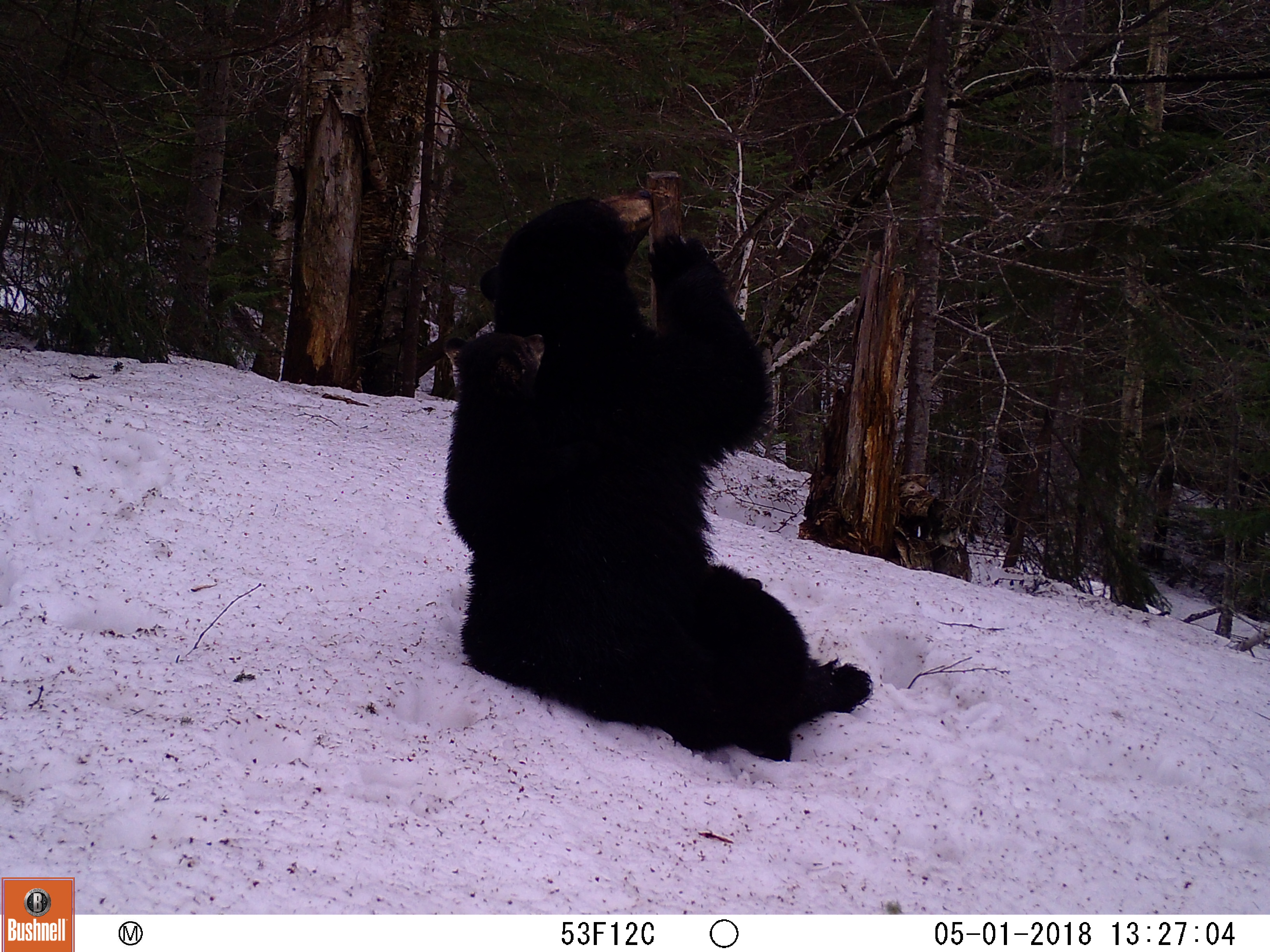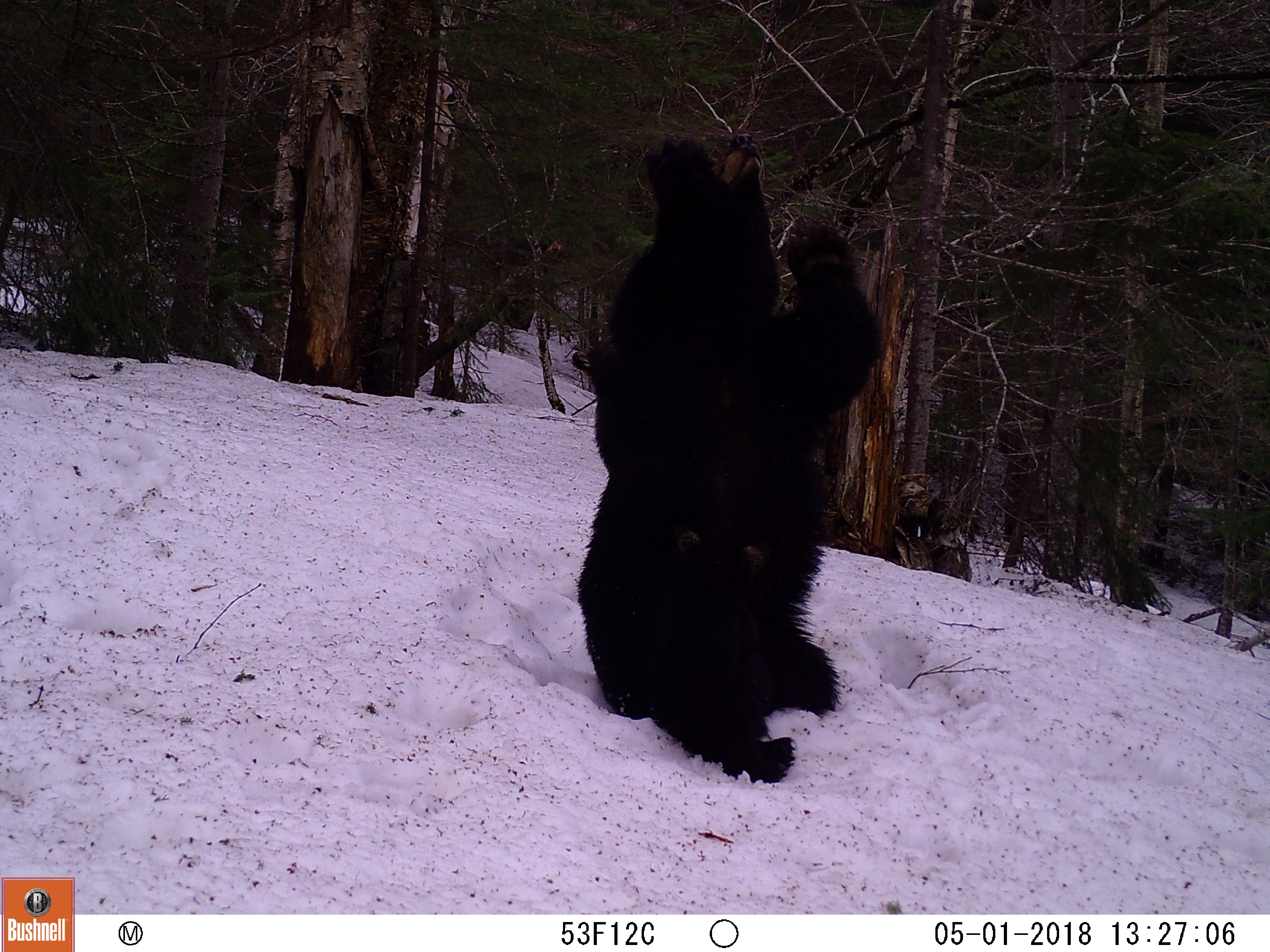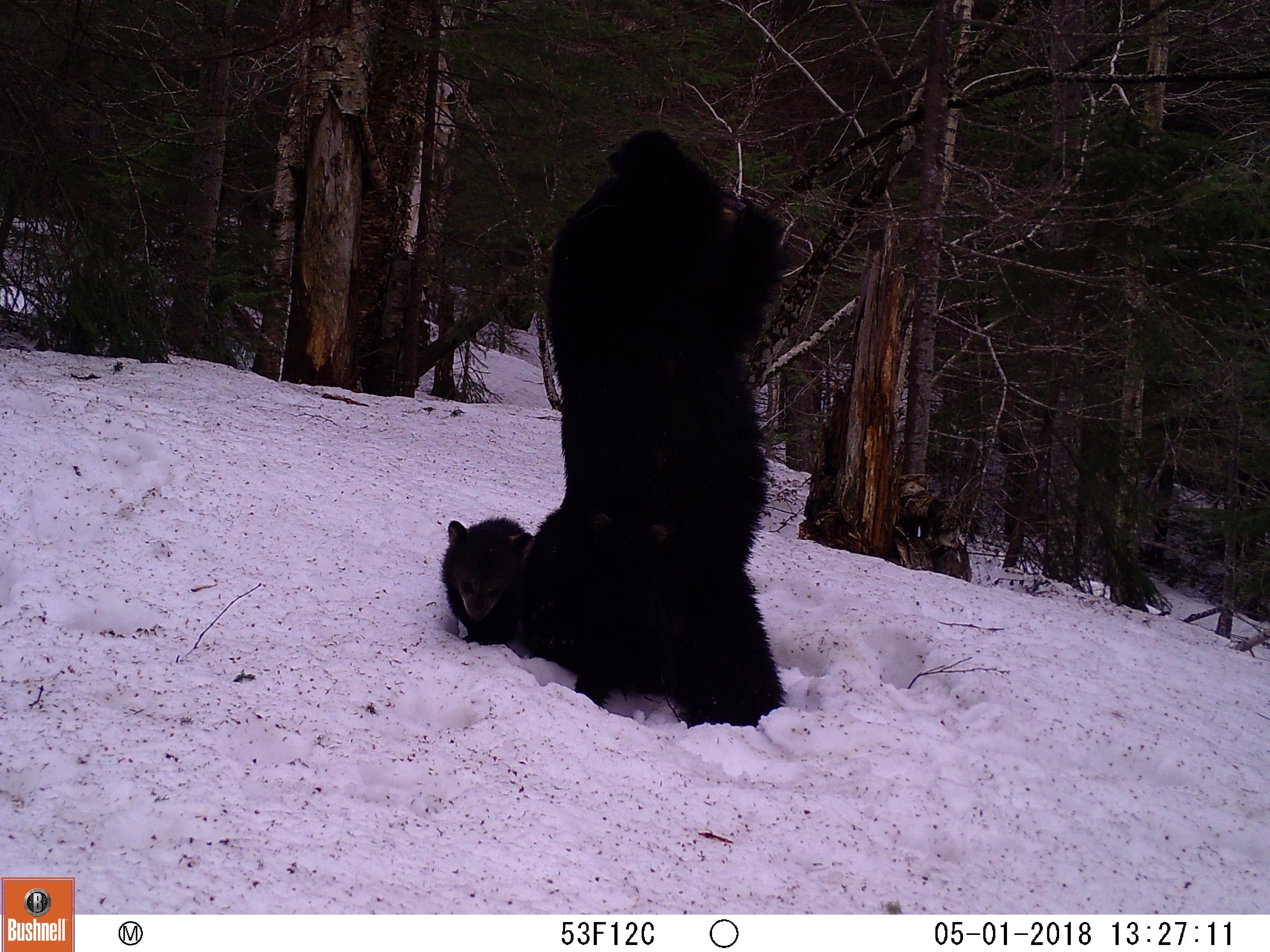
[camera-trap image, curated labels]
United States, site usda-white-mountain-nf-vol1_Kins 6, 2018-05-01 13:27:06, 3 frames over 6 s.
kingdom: Animalia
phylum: Chordata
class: Mammalia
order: Carnivora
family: Ursidae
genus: Ursus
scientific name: Ursus americanus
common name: black bear